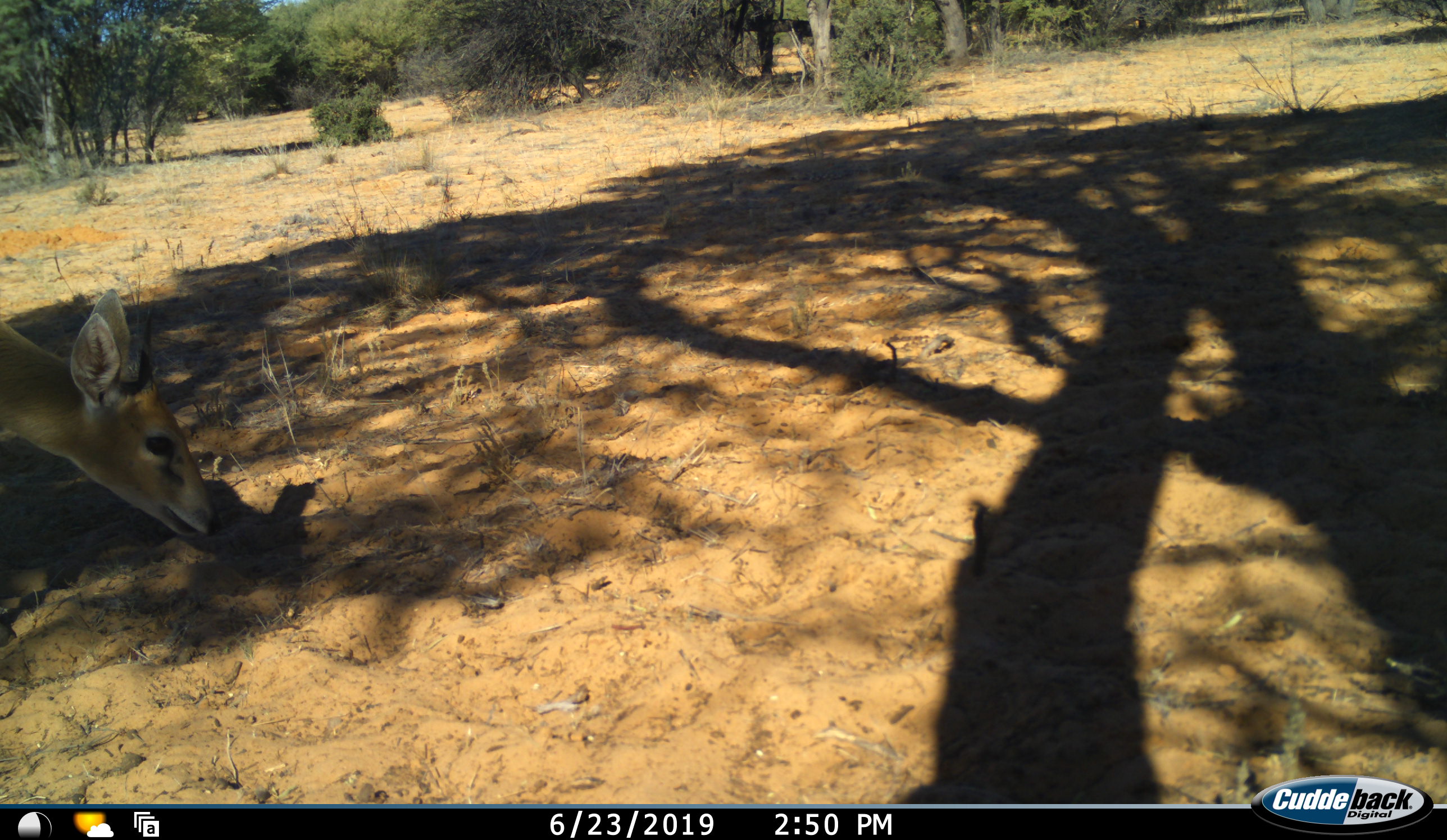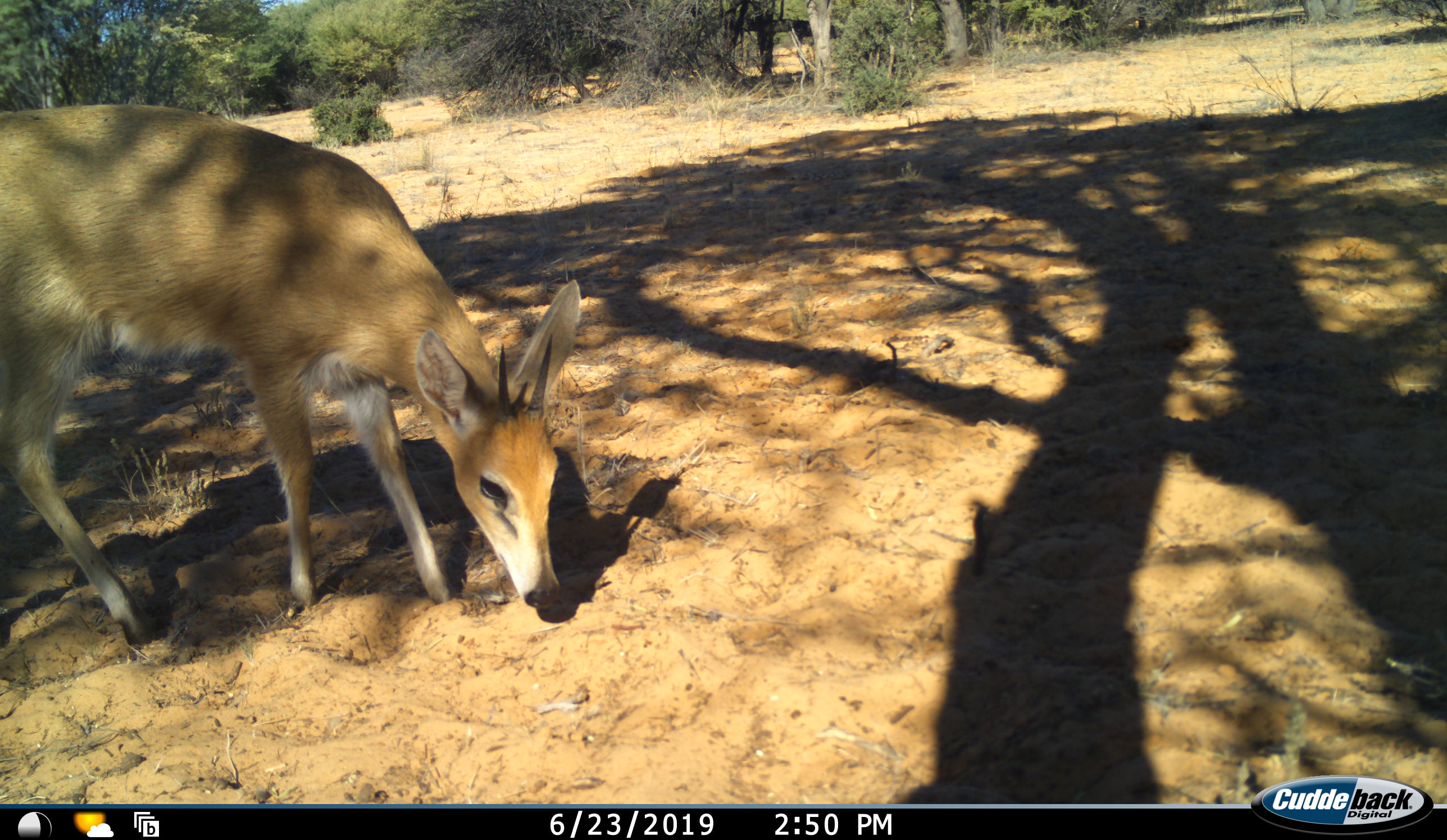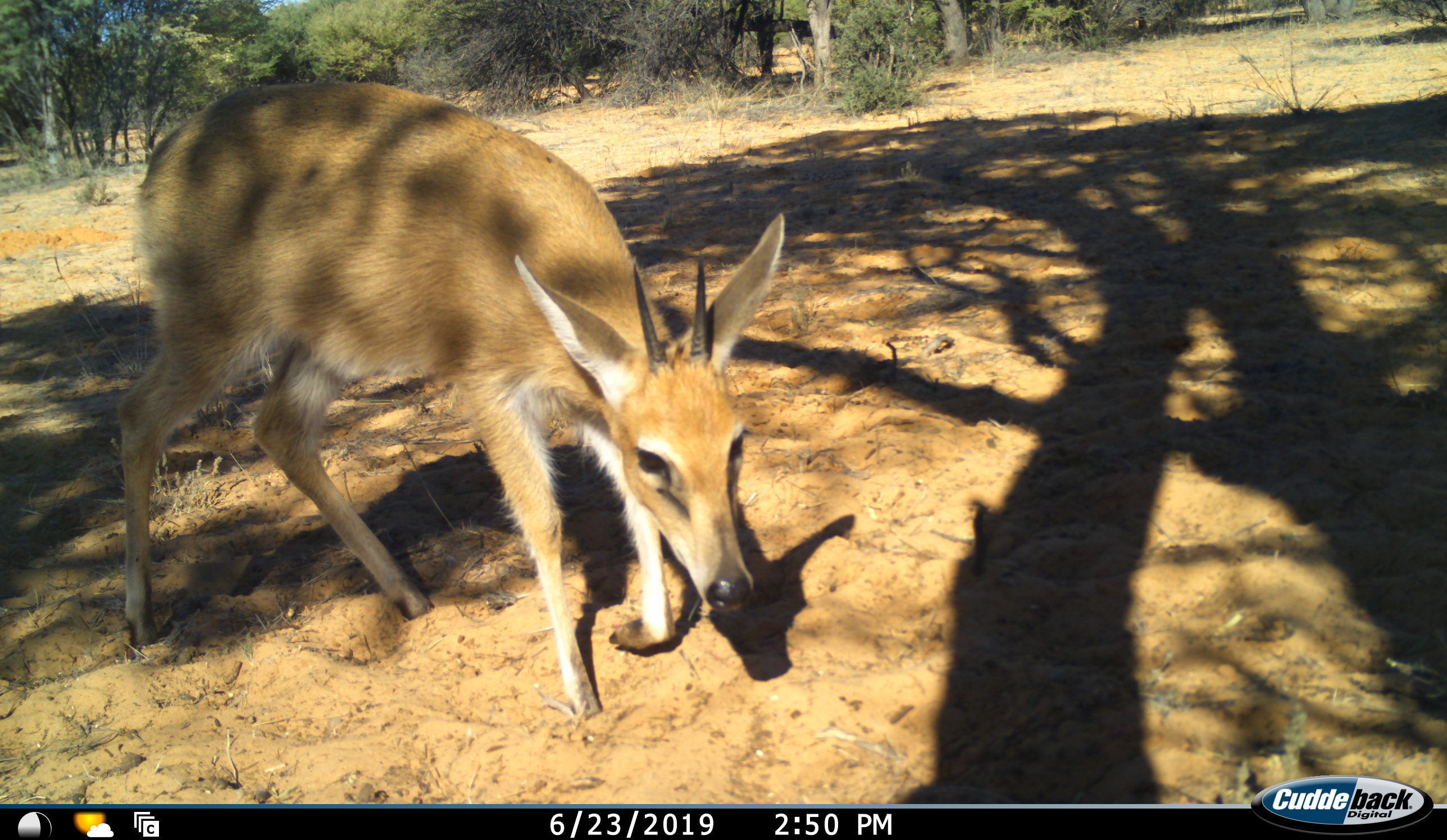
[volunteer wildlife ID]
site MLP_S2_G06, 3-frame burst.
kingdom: Animalia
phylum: Chordata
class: Mammalia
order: Artiodactyla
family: Bovidae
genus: Sylvicapra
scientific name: Sylvicapra grimmia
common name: common duiker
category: duikercommongrey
Duikercommongrey (common duiker) (Sylvicapra grimmia), count 1. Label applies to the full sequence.